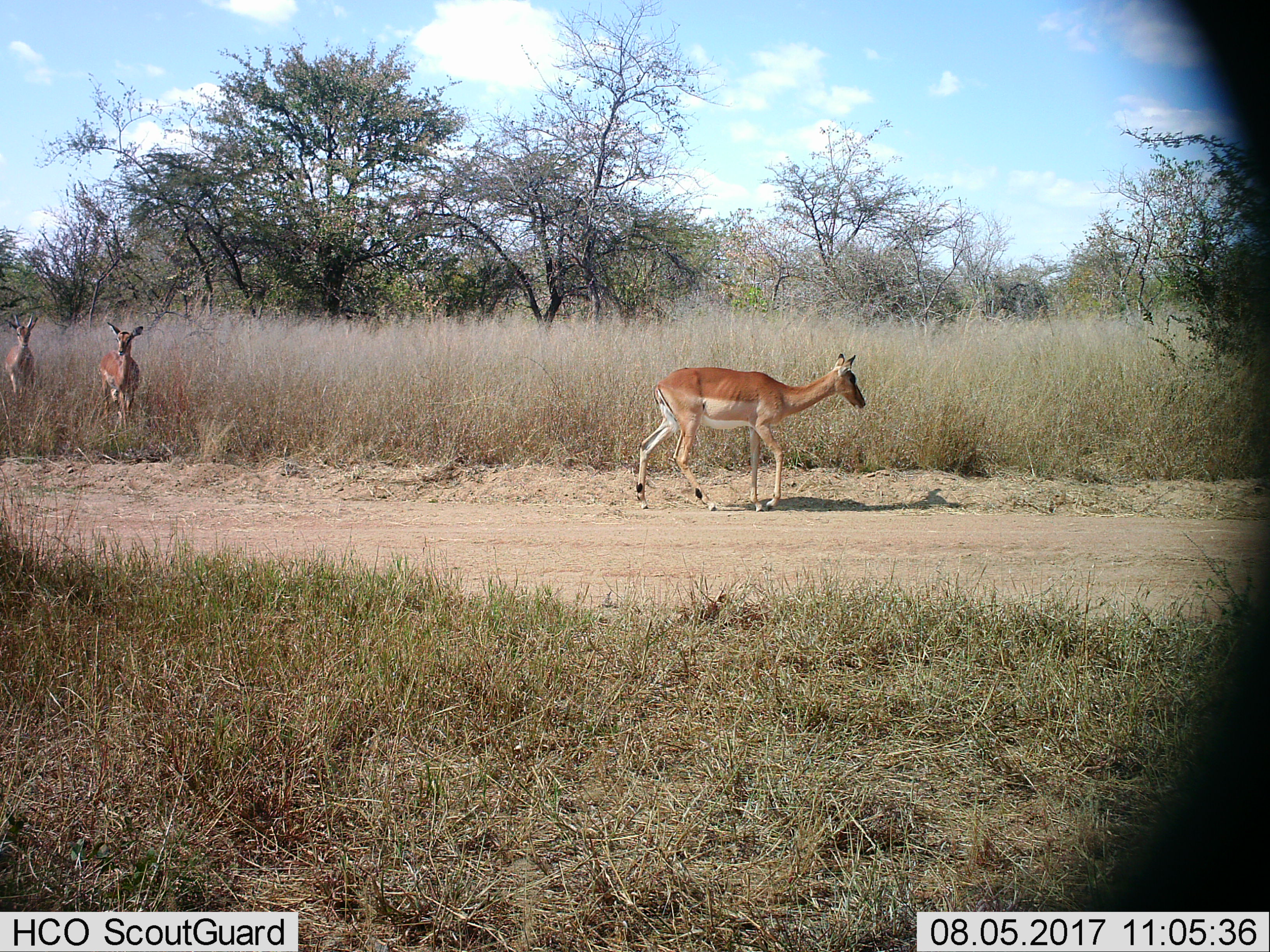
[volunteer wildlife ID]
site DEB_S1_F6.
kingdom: Animalia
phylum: Chordata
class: Mammalia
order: Artiodactyla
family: Bovidae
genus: Aepyceros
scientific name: Aepyceros melampus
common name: impala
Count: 3.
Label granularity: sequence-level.